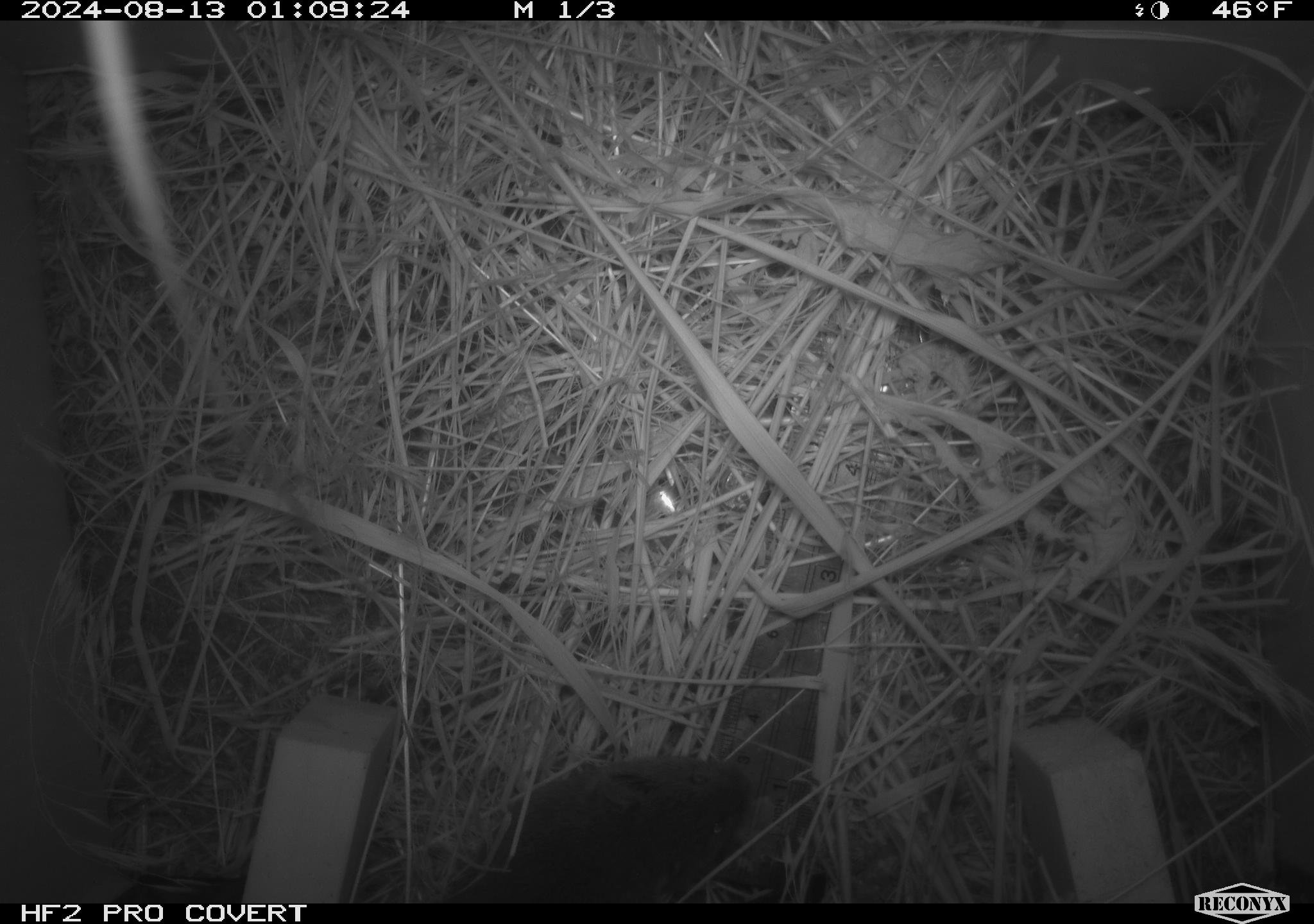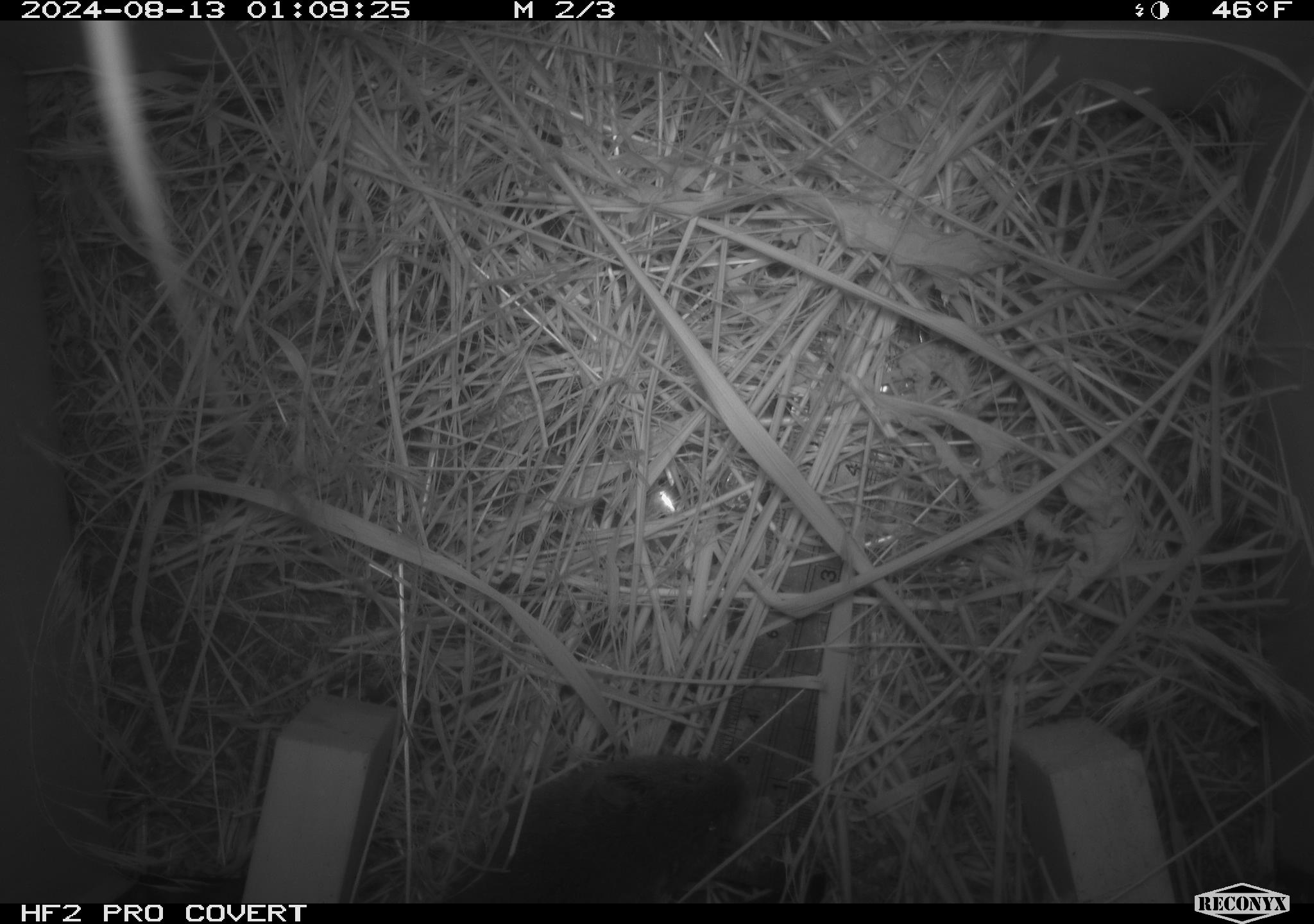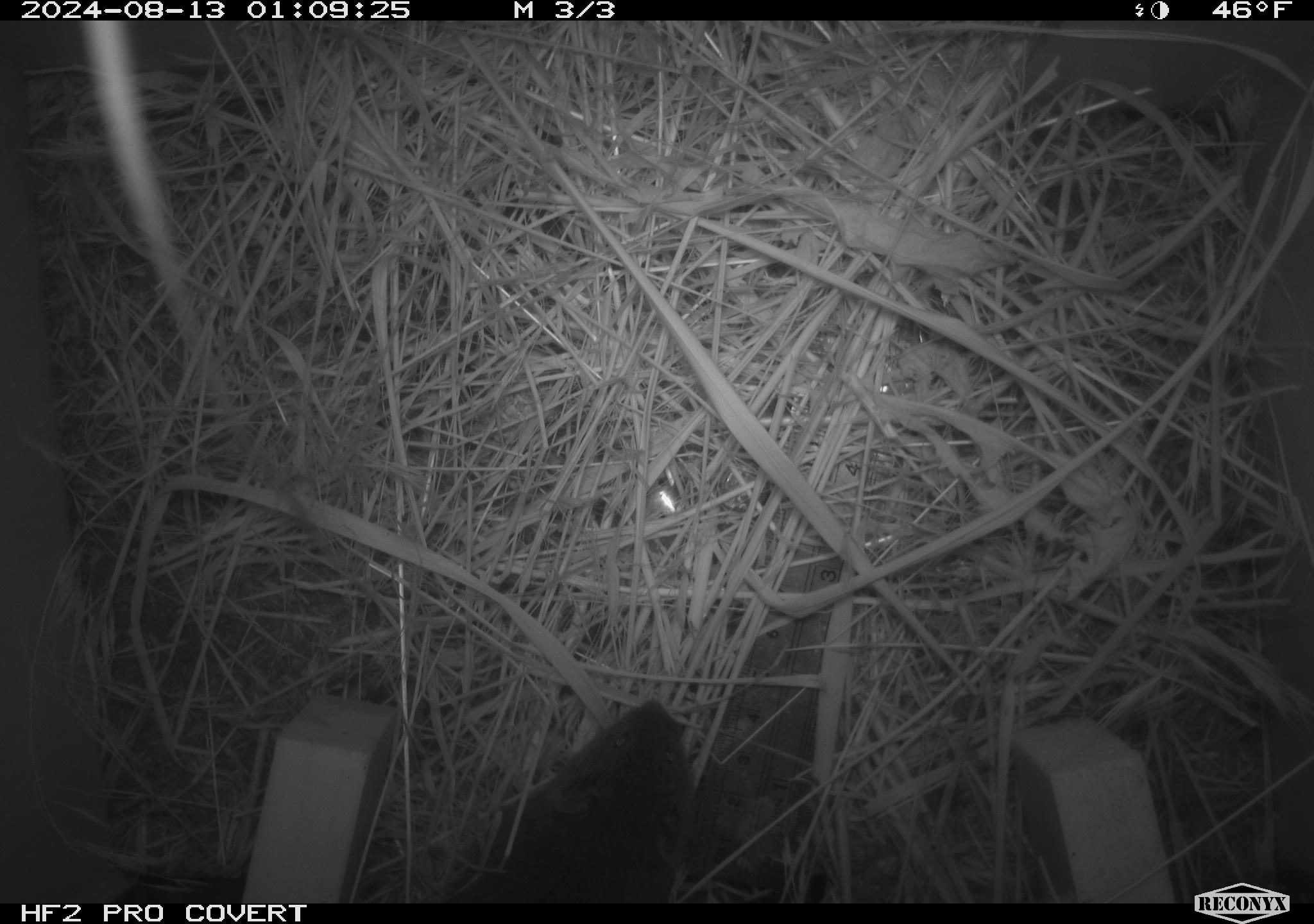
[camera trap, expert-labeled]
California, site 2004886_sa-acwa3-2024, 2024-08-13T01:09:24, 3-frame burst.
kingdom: Animalia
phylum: Chordata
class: Mammalia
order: Rodentia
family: Cricetidae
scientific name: Arvicolinae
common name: voles, lemmings, and muskrats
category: arvicolinae subfamily